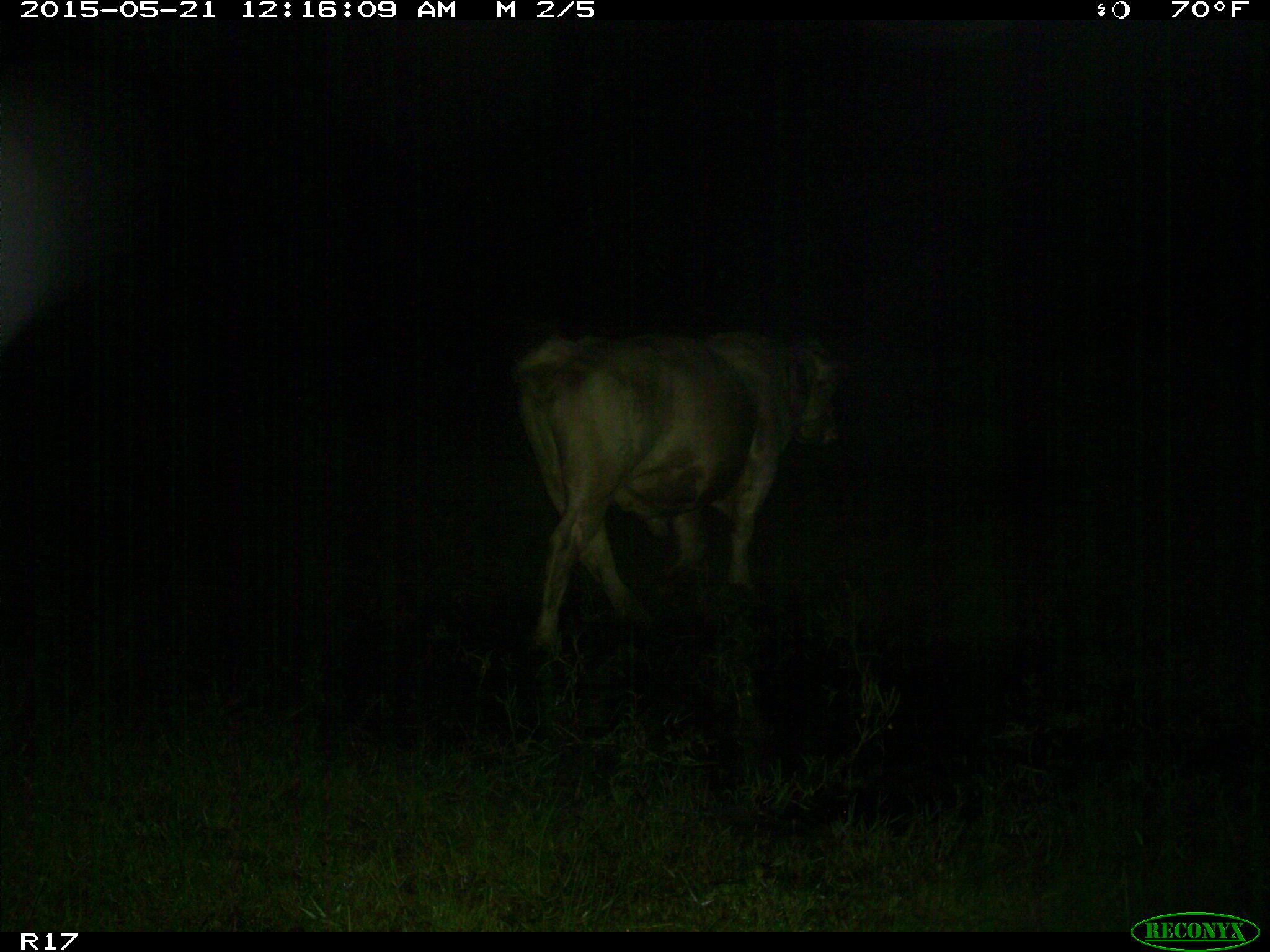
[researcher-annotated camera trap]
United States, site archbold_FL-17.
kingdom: Animalia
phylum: Chordata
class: Mammalia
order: Artiodactyla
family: Bovidae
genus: Bos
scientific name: Bos taurus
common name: domestic cow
Bos taurus (domestic cow).